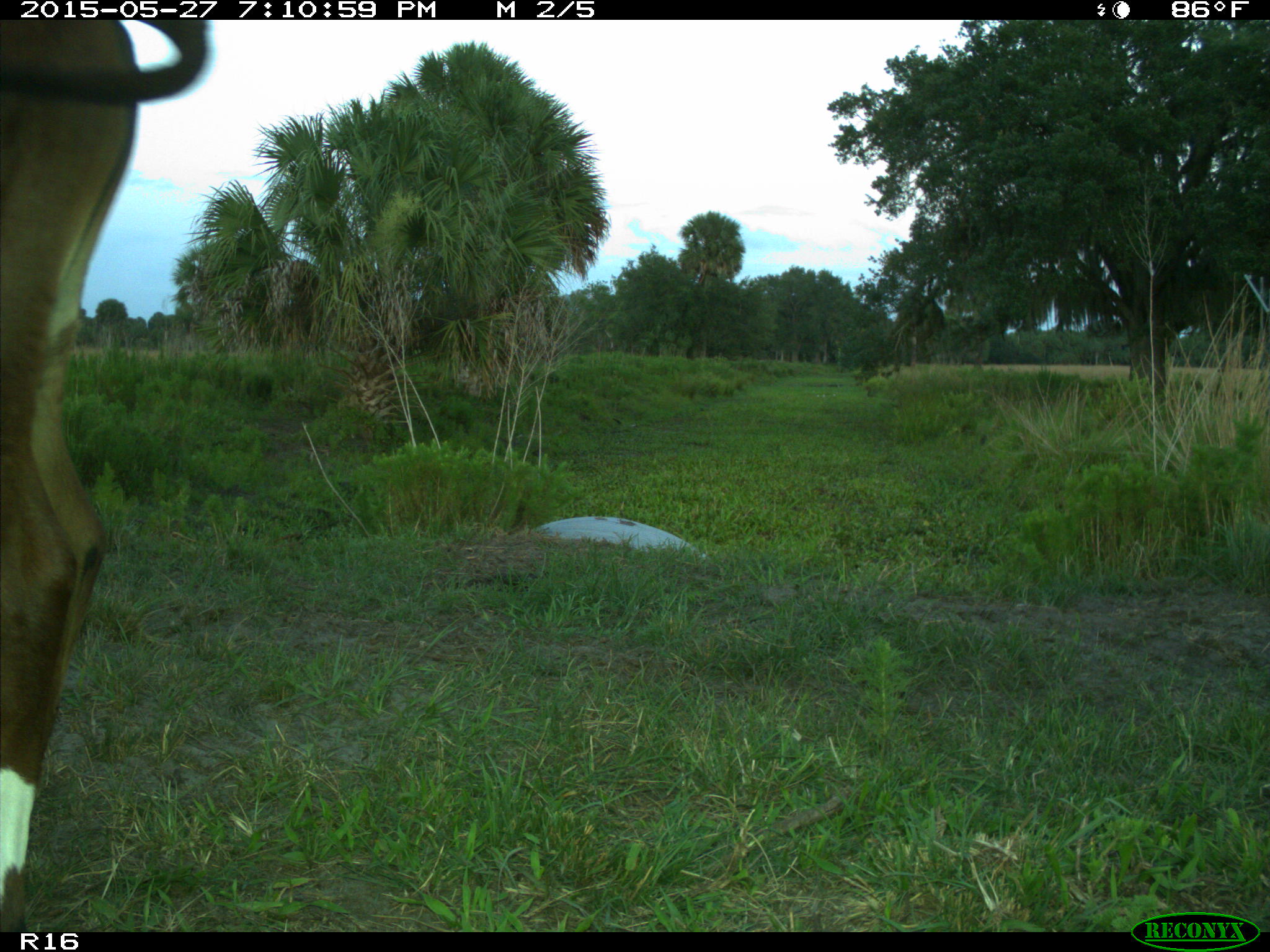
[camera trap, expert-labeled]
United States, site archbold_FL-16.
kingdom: Animalia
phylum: Chordata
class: Mammalia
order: Artiodactyla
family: Bovidae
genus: Bos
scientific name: Bos taurus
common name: domestic cow